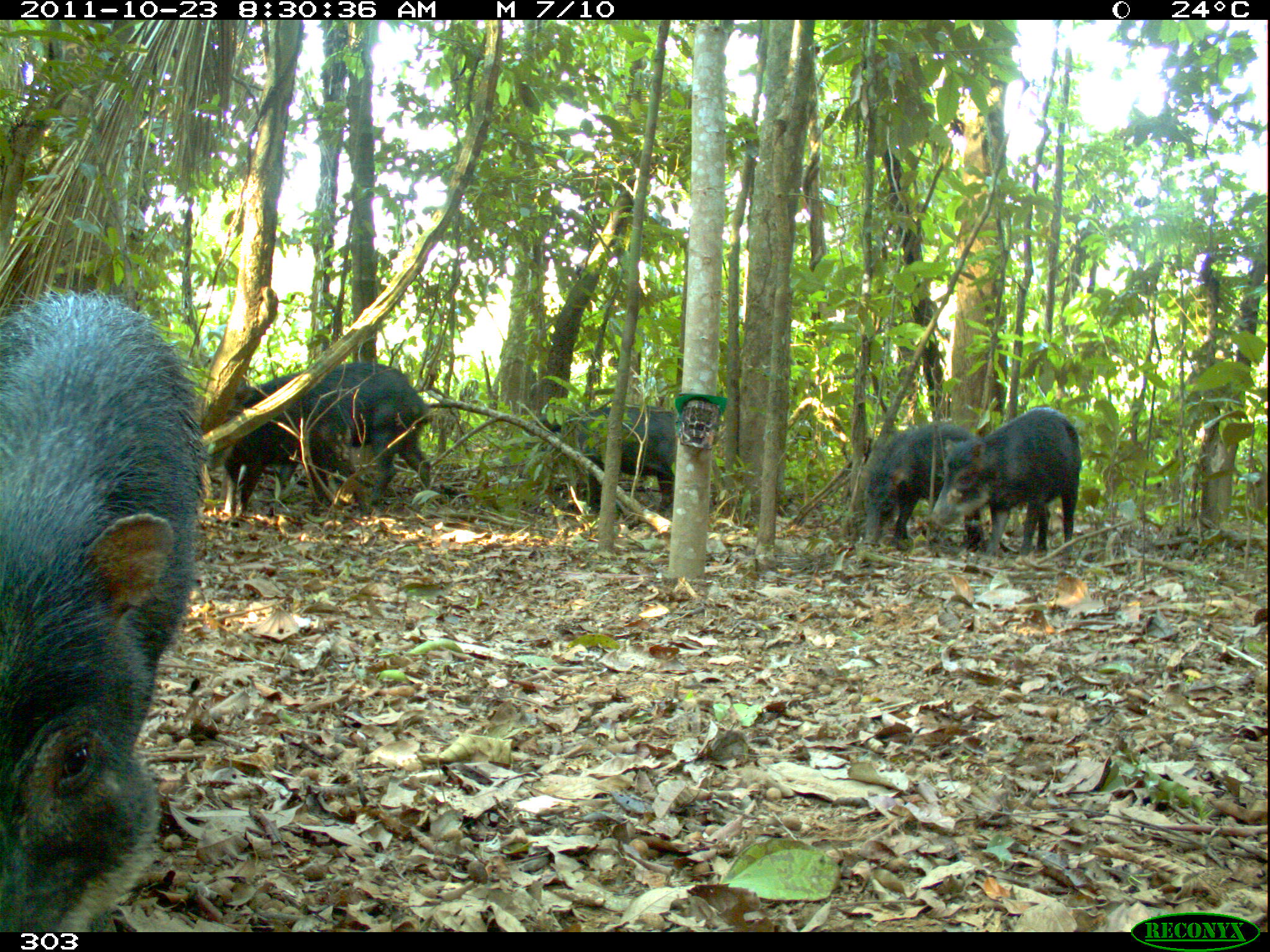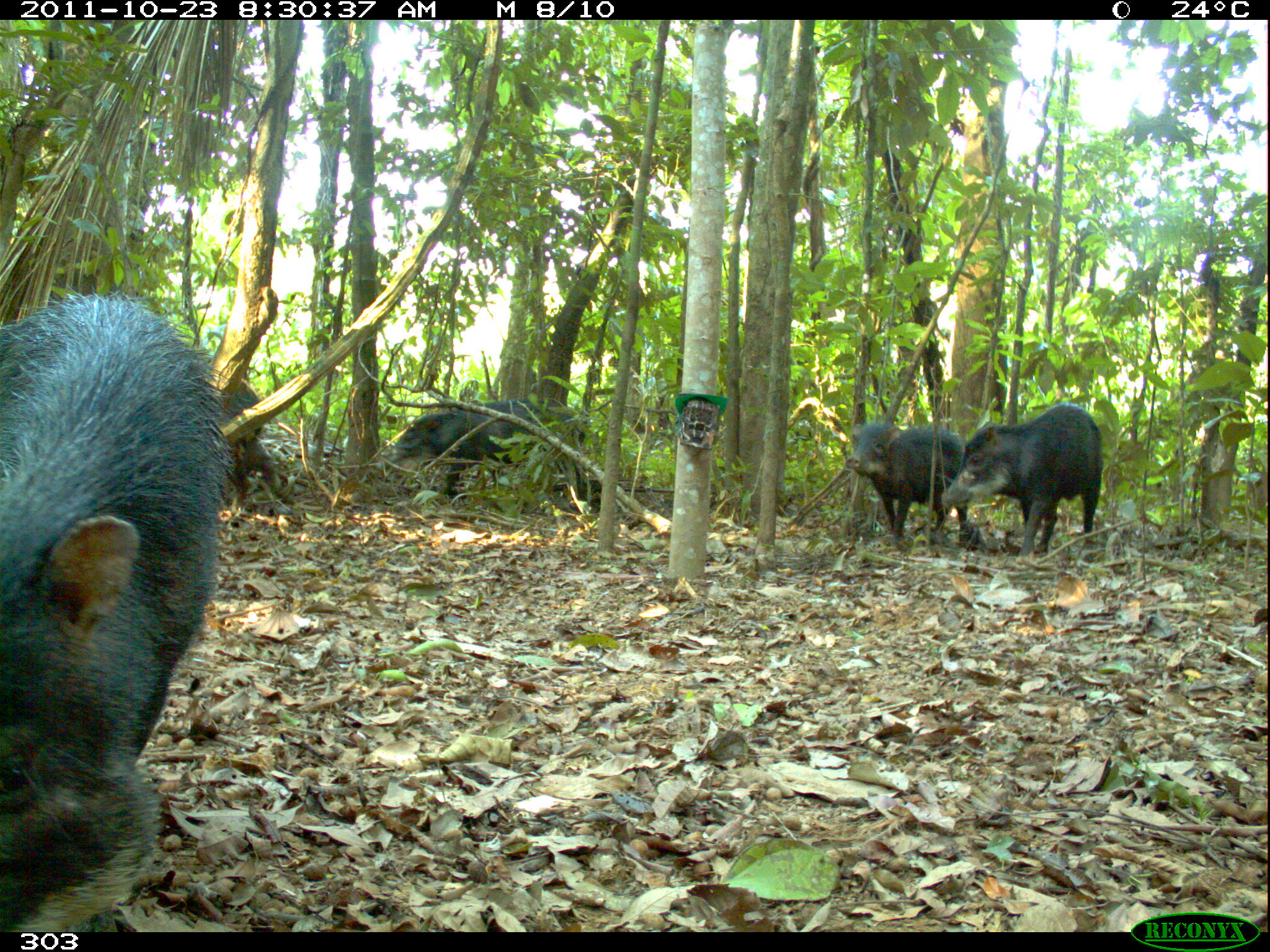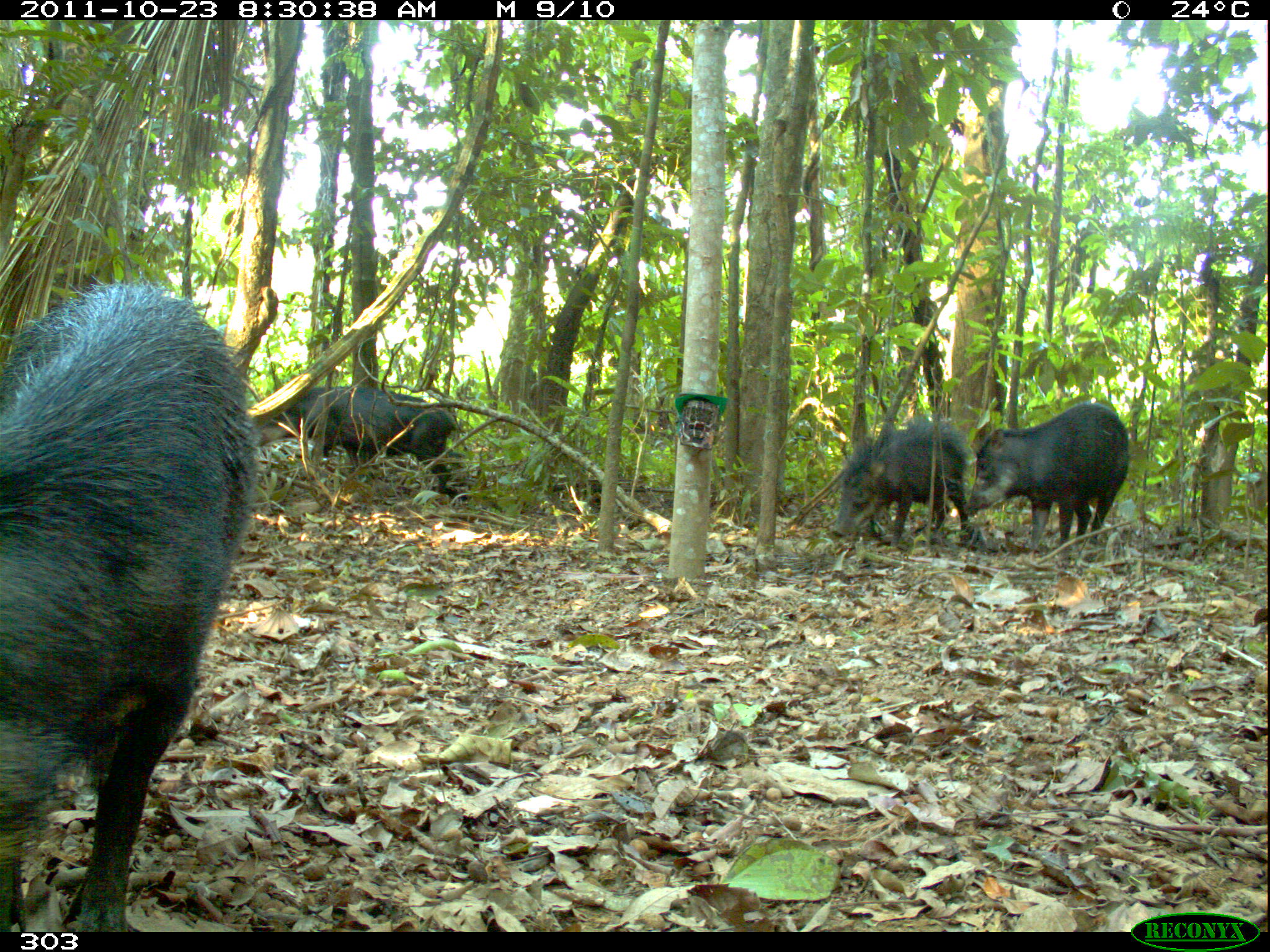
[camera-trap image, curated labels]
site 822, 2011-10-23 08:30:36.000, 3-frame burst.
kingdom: Animalia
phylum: Chordata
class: Mammalia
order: Artiodactyla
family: Tayassuidae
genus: Tayassu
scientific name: Tayassu pecari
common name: white-lipped peccary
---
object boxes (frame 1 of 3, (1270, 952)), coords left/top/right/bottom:
tayassu pecari: 0/290/202/931; 202/375/372/517; 930/406/1082/562; 303/361/435/504; 530/405/678/514; 862/424/986/549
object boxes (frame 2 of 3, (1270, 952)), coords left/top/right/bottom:
tayassu pecari: 0/288/234/931; 373/396/604/516; 940/404/1103/561; 845/416/970/546; 222/382/283/508